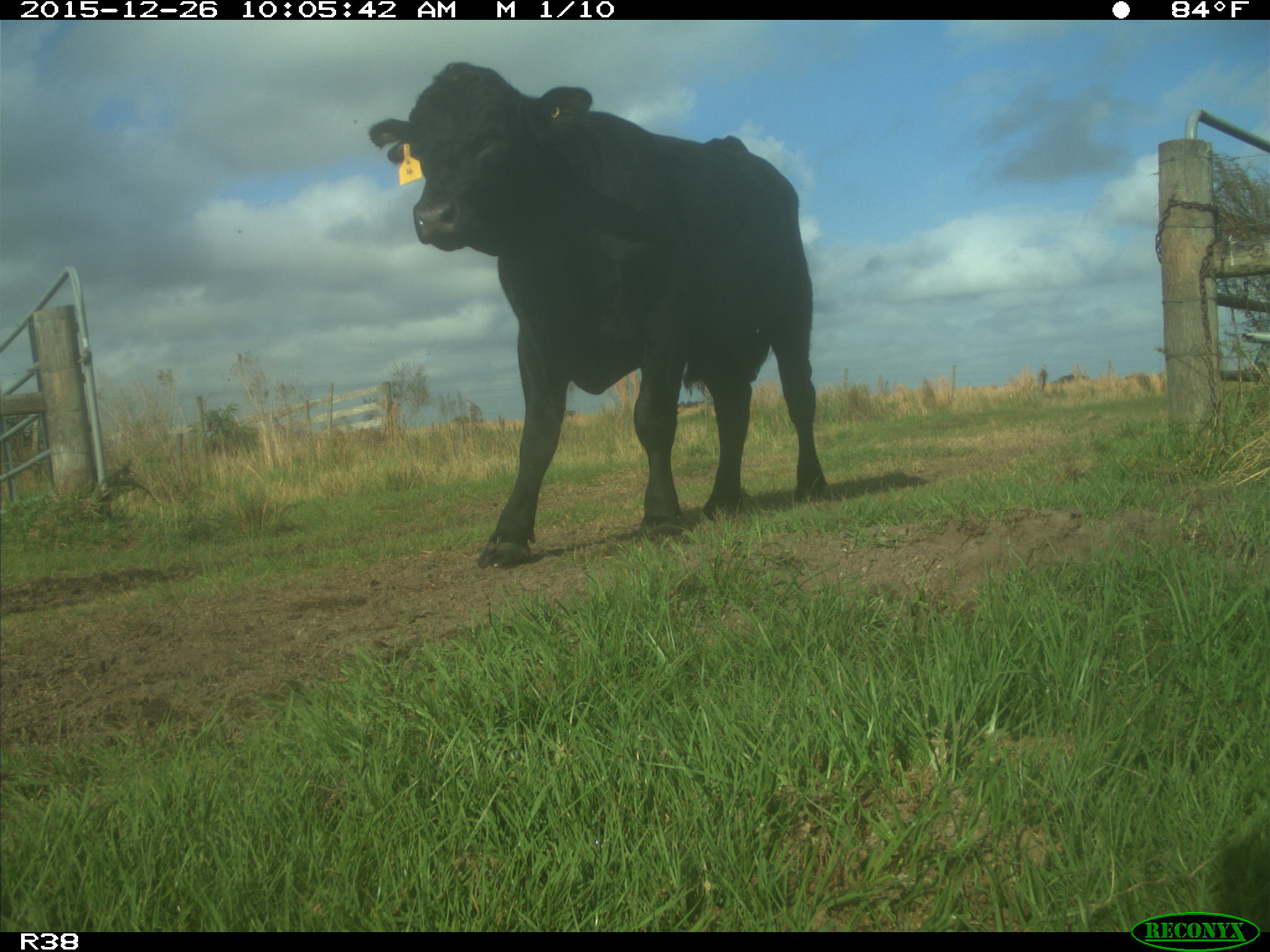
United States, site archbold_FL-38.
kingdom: Animalia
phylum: Chordata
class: Mammalia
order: Artiodactyla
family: Bovidae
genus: Bos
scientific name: Bos taurus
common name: domestic cow